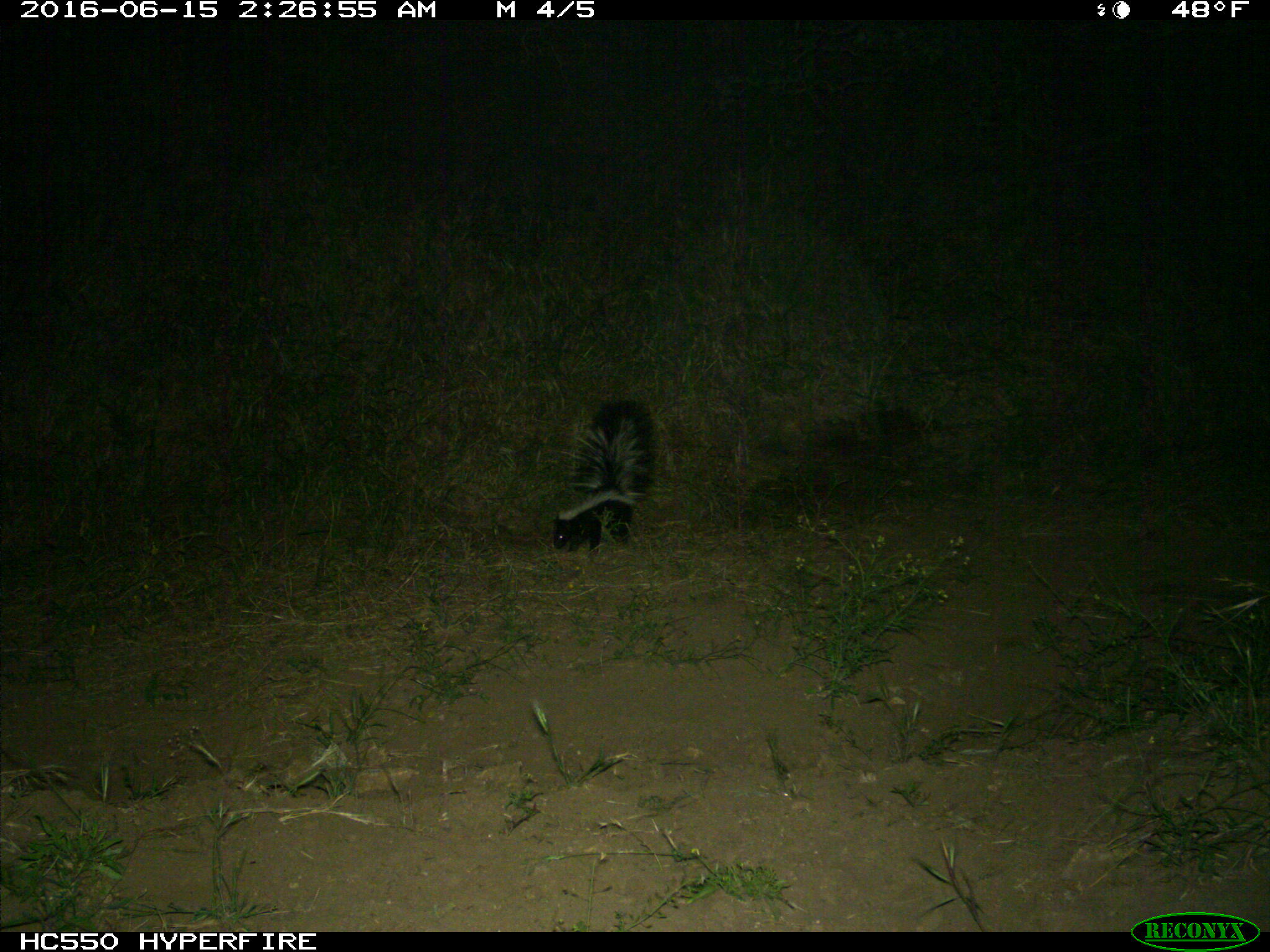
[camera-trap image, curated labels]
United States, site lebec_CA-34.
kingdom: Animalia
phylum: Chordata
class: Mammalia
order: Carnivora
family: Mephitidae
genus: Mephitis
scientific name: Mephitis mephitis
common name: striped skunk